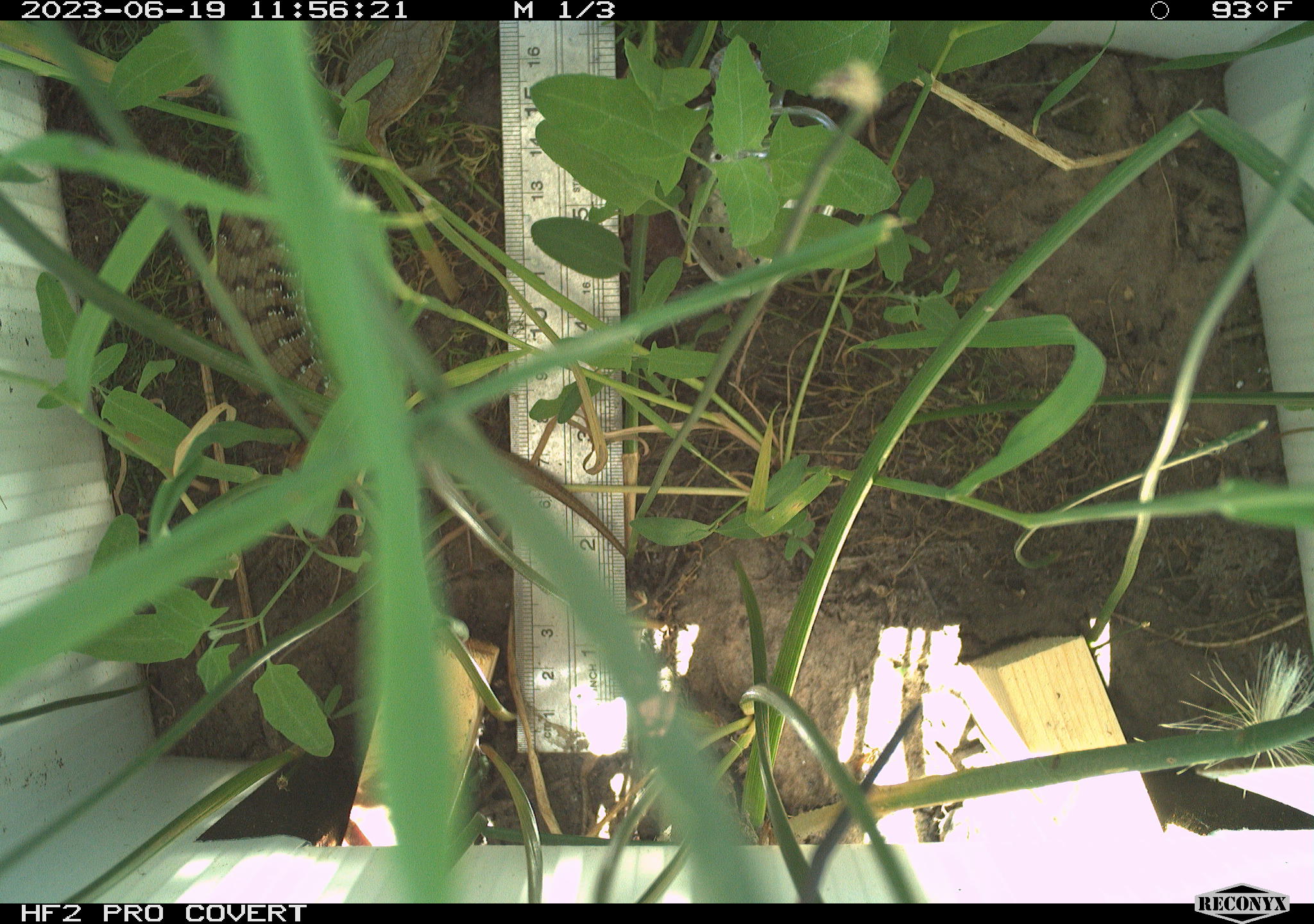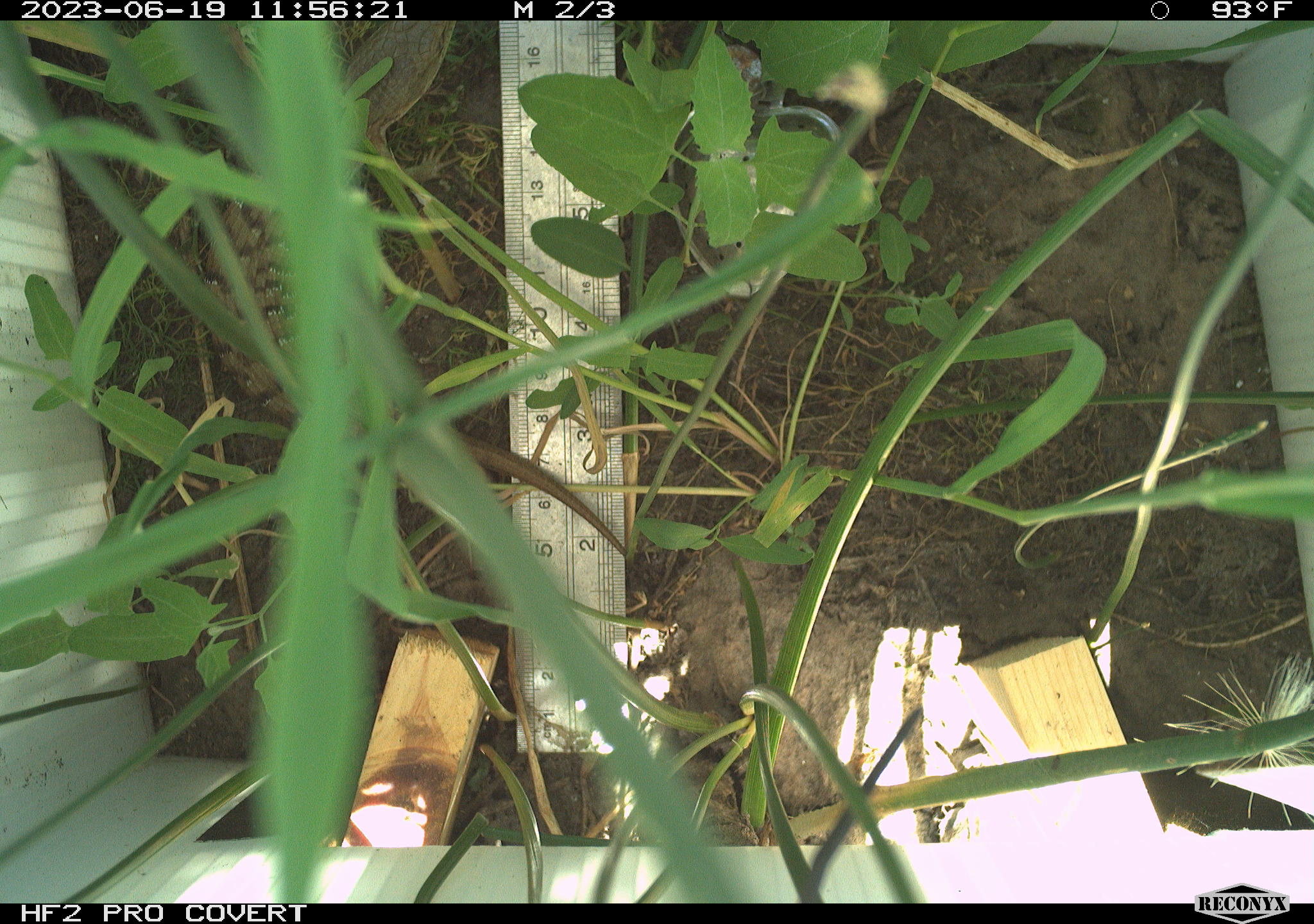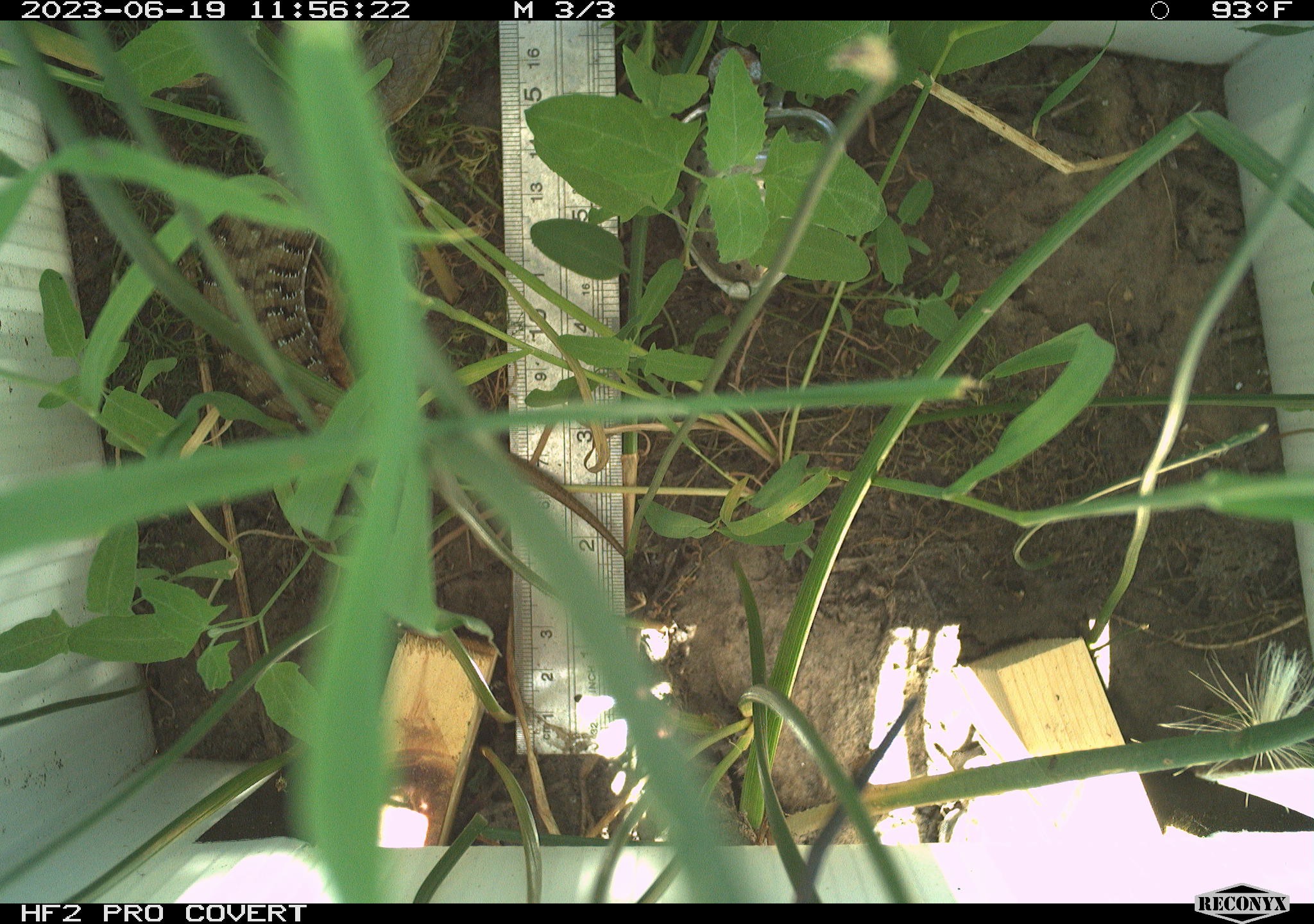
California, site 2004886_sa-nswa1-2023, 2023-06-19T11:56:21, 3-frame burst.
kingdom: Animalia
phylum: Chordata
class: Reptilia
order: Squamata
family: Anguidae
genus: Elgaria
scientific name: Elgaria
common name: alligator lizards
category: elgaria species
Elgaria species (alligator lizards) (Elgaria).